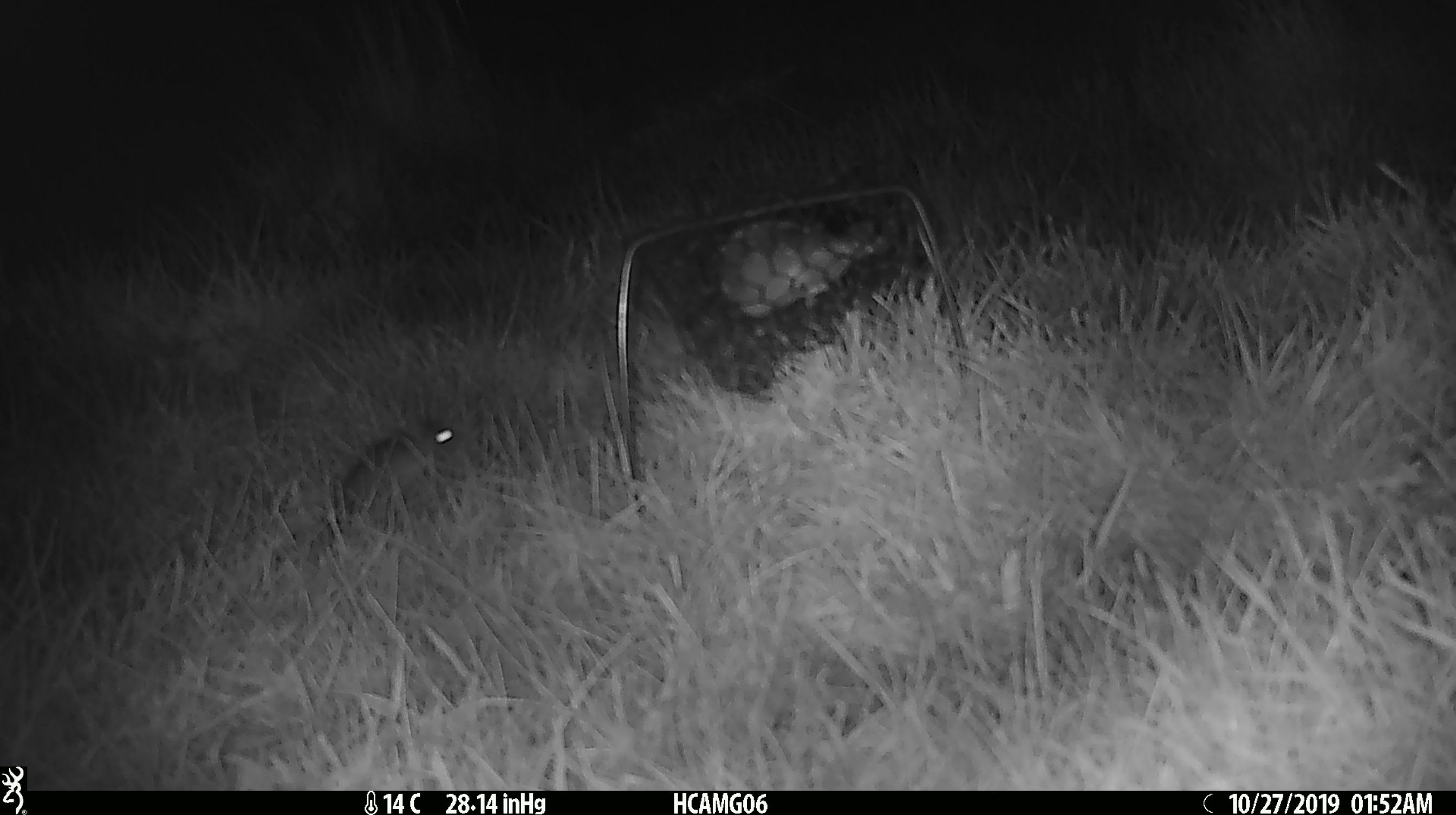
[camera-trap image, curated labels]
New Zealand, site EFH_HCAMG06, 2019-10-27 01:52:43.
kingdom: Animalia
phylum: Chordata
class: Mammalia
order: Rodentia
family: Muridae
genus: Mus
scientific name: Mus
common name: mouse